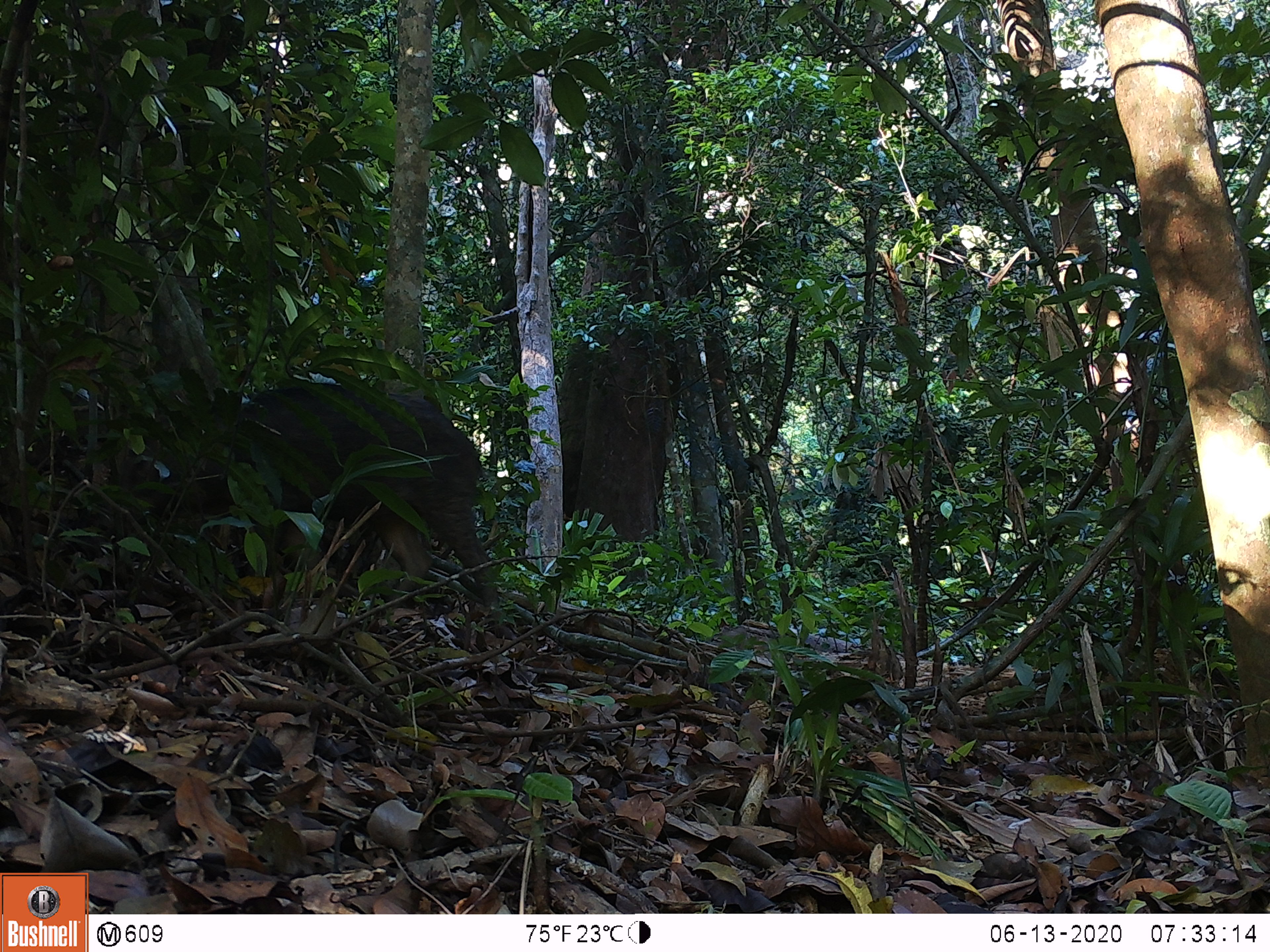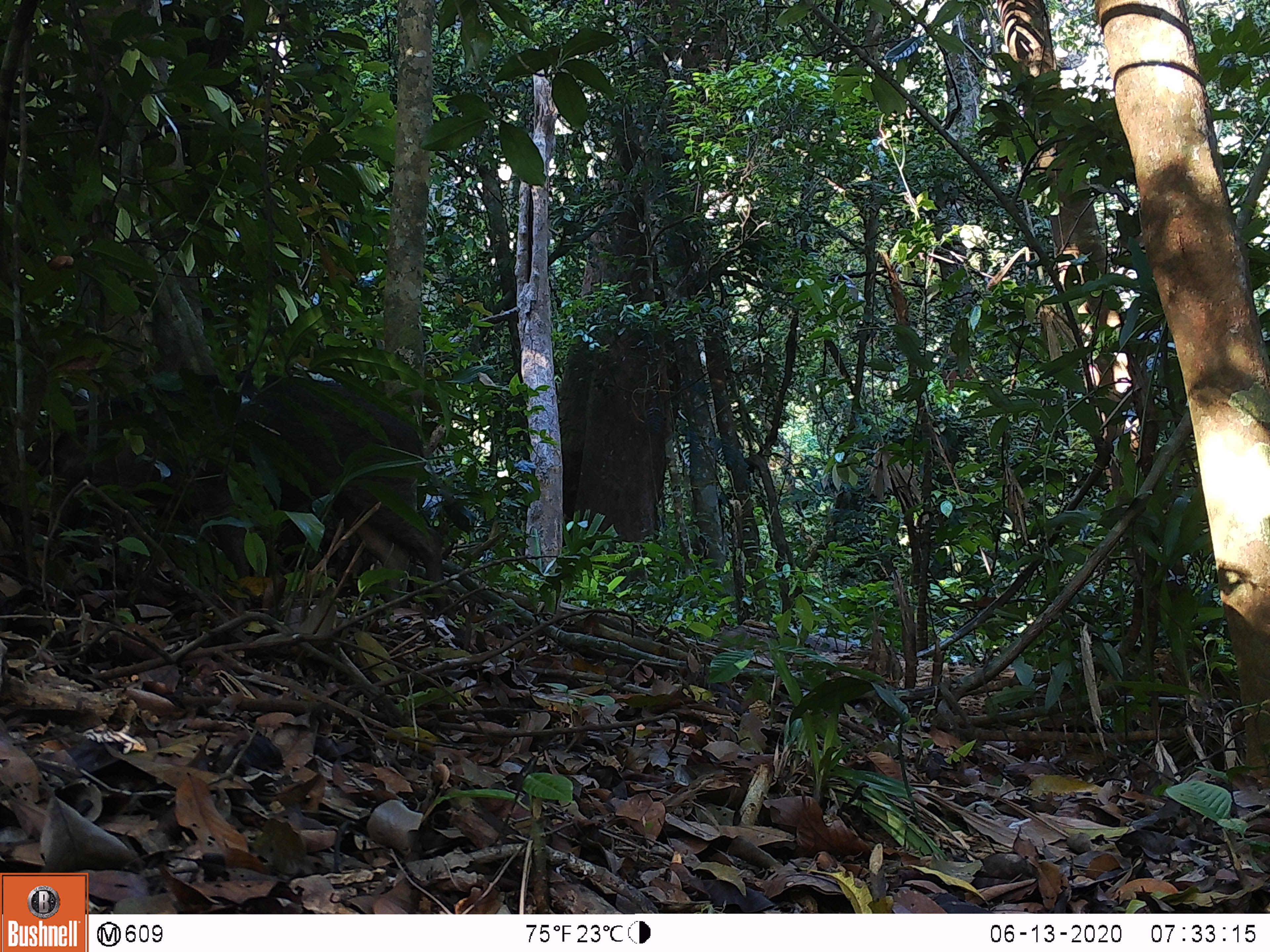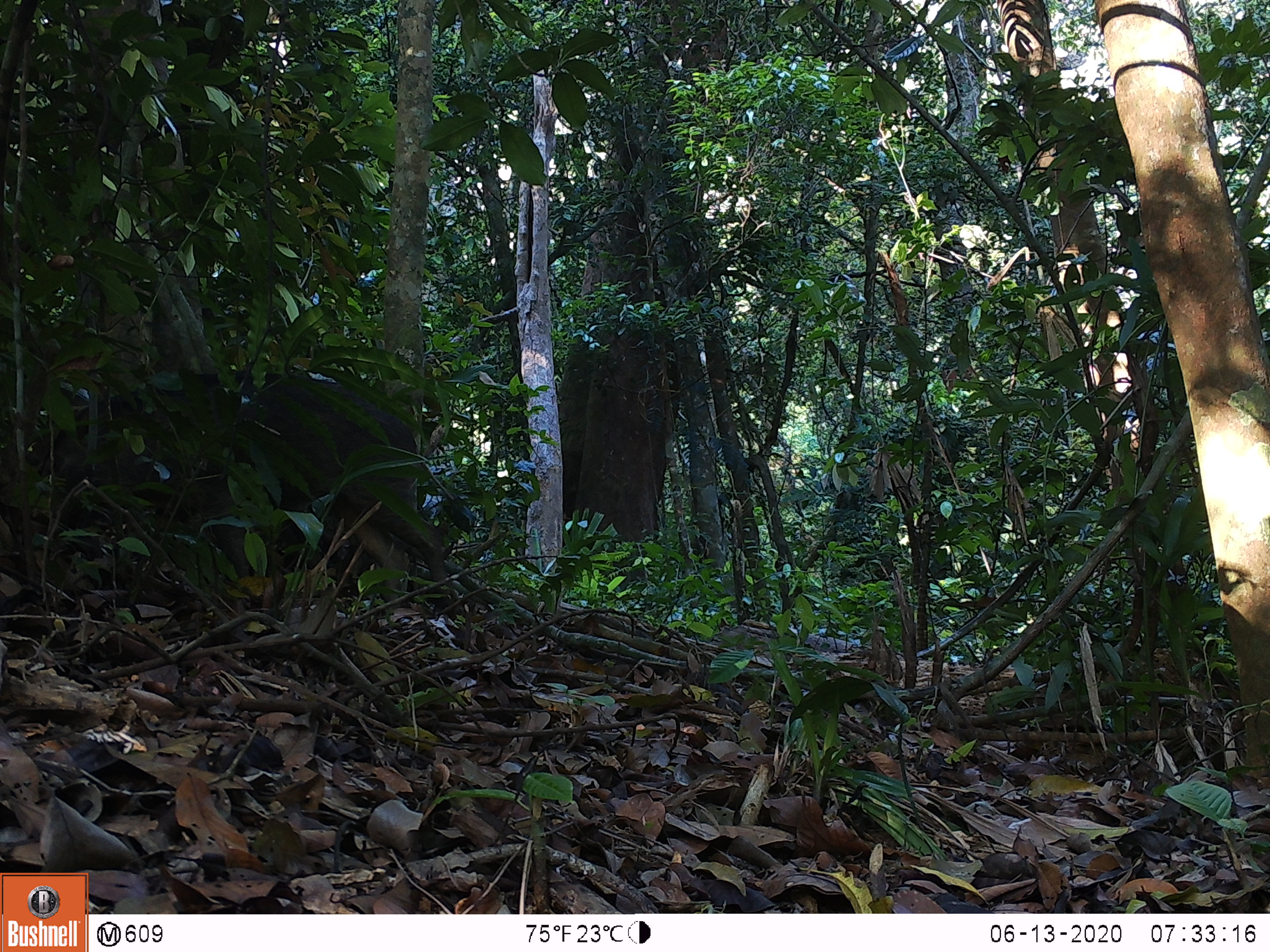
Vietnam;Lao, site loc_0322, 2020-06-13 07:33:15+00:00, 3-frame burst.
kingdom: Animalia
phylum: Chordata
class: Mammalia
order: Artiodactyla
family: Suidae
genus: Sus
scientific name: Sus scrofa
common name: eurasian wild pig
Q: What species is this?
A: Eurasian wild pig (Sus scrofa).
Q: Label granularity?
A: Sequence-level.